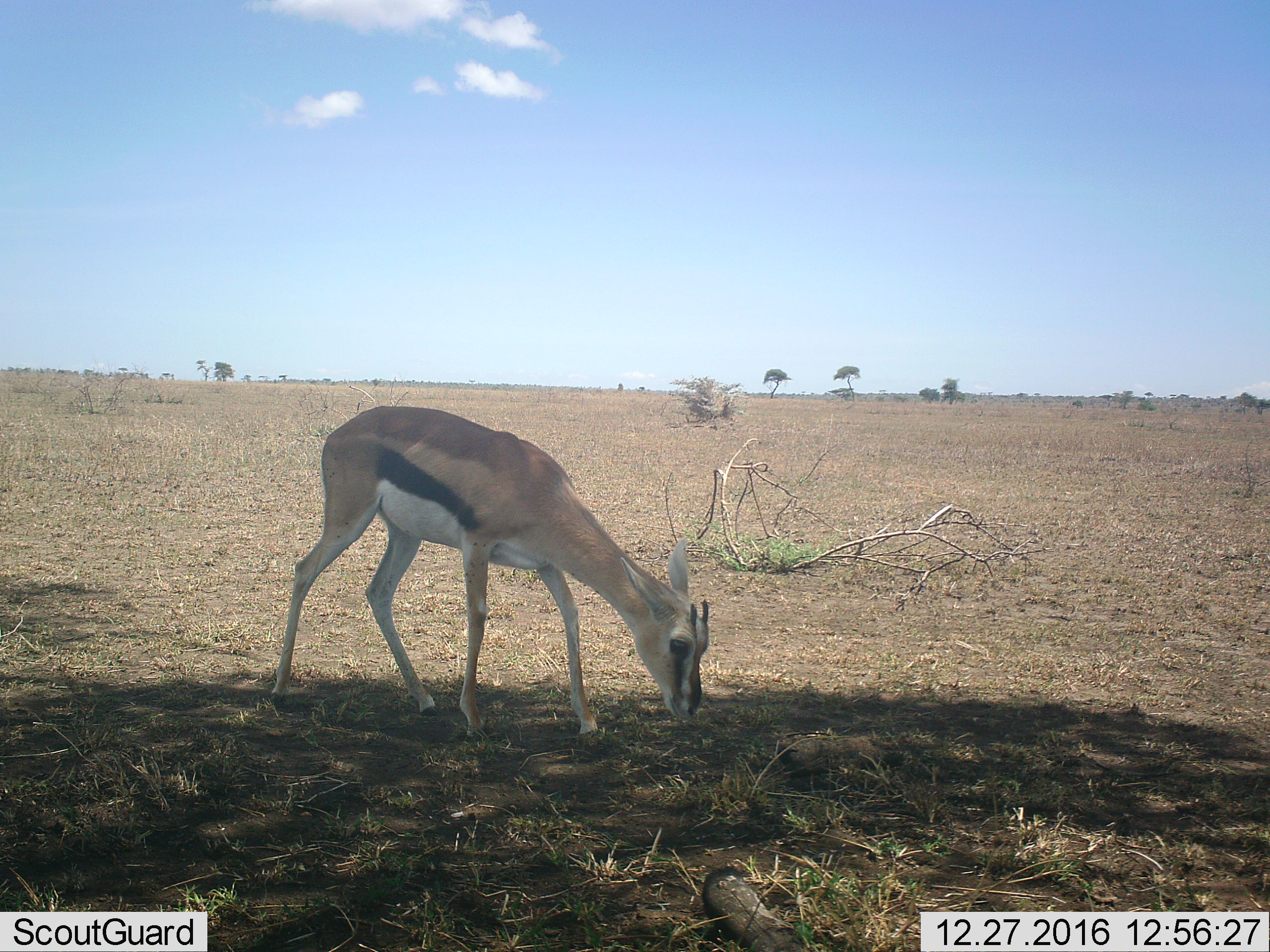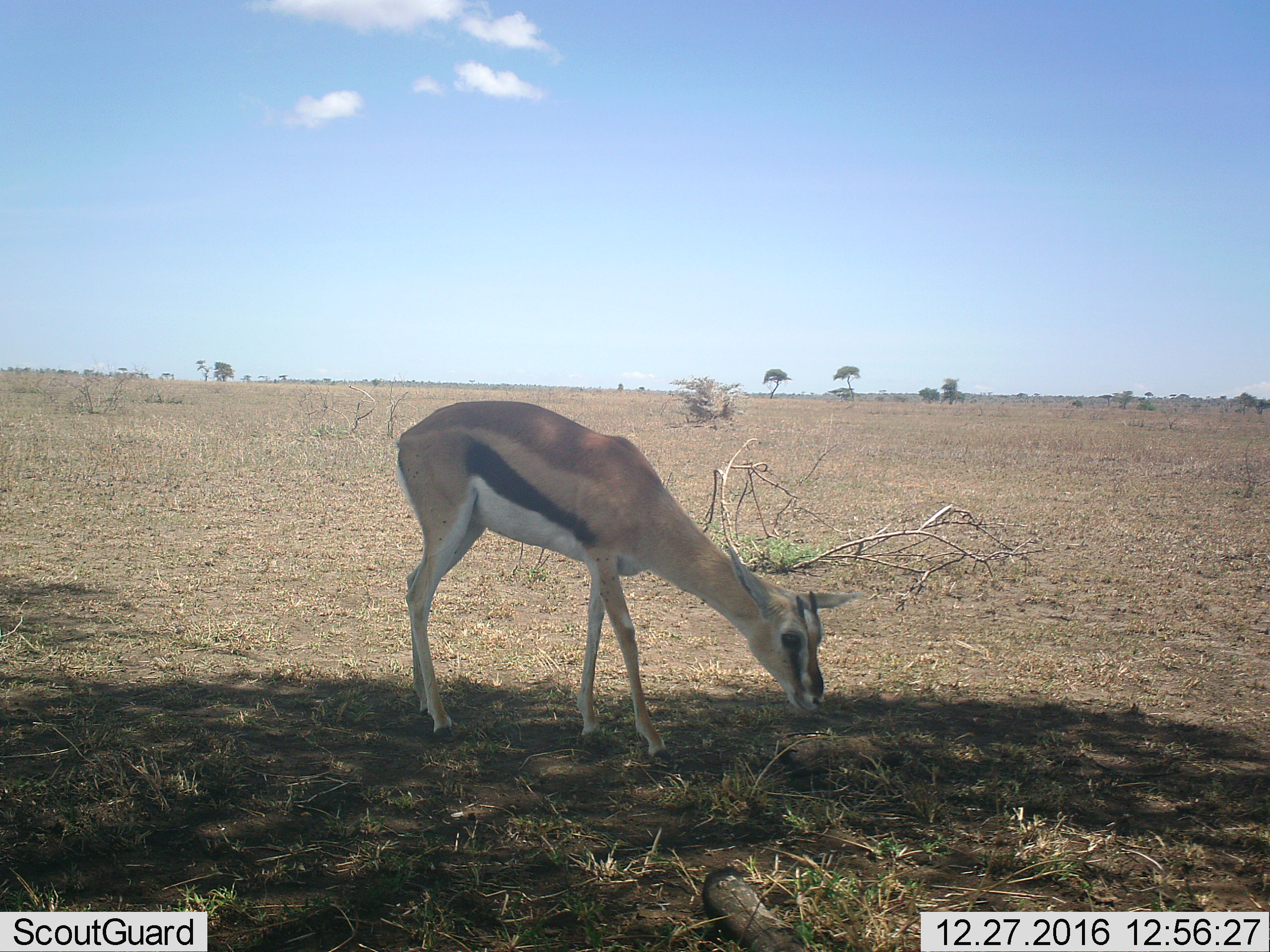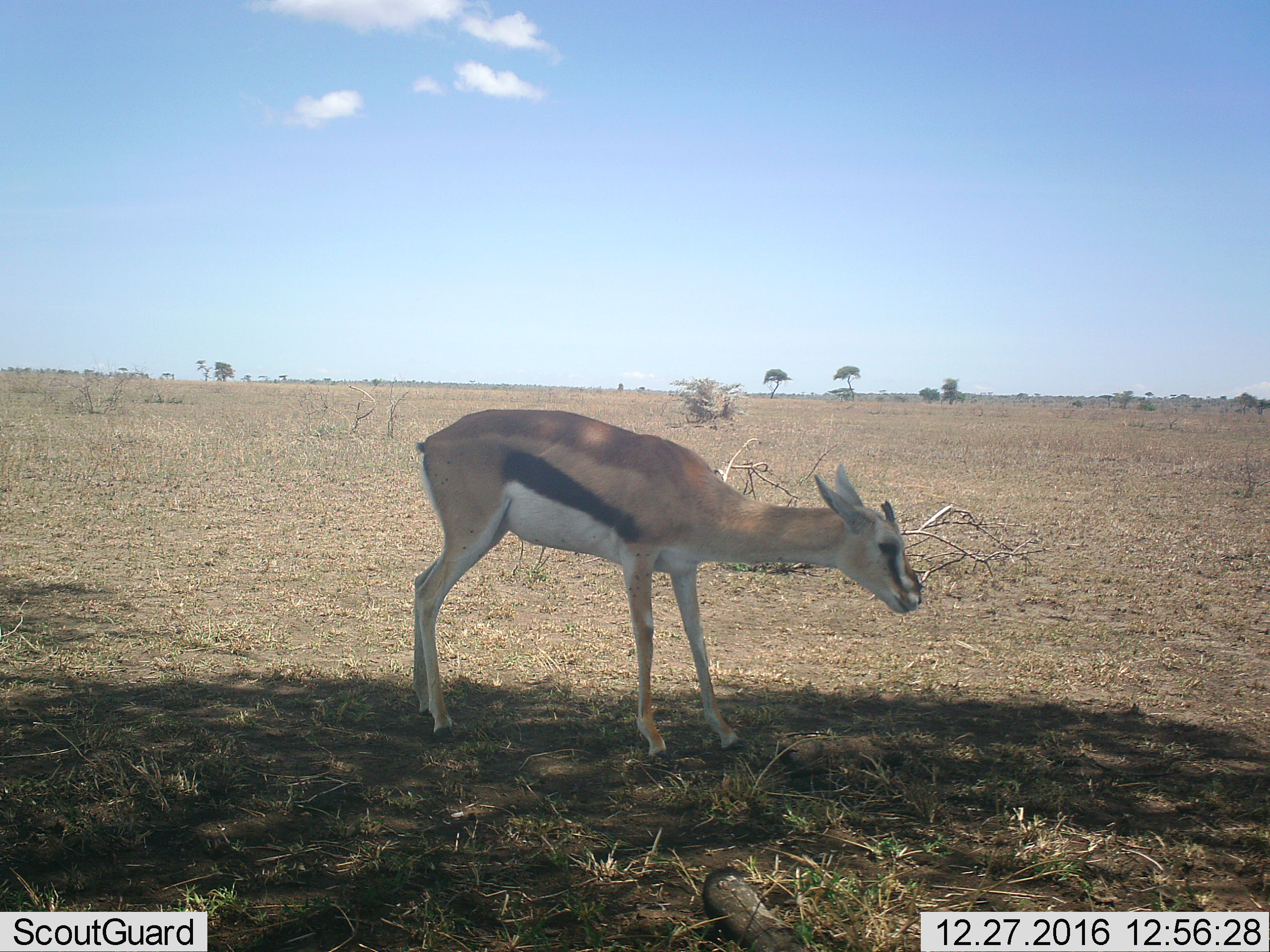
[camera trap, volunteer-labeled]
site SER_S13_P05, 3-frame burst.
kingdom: Animalia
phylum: Chordata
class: Mammalia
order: Artiodactyla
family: Bovidae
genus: Eudorcas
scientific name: Eudorcas thomsonii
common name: thomson's gazelle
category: gazellethomsons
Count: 1.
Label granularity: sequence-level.